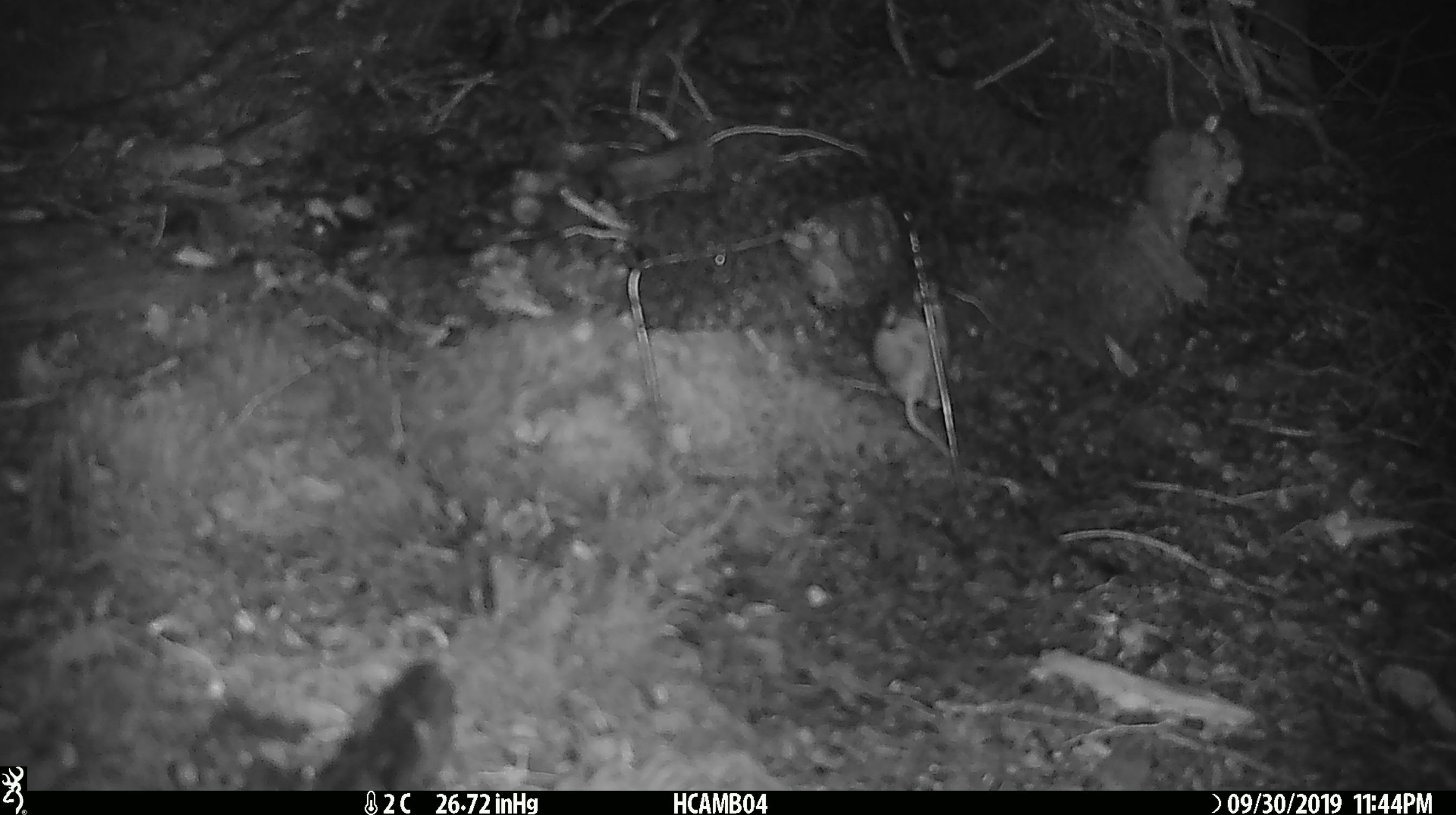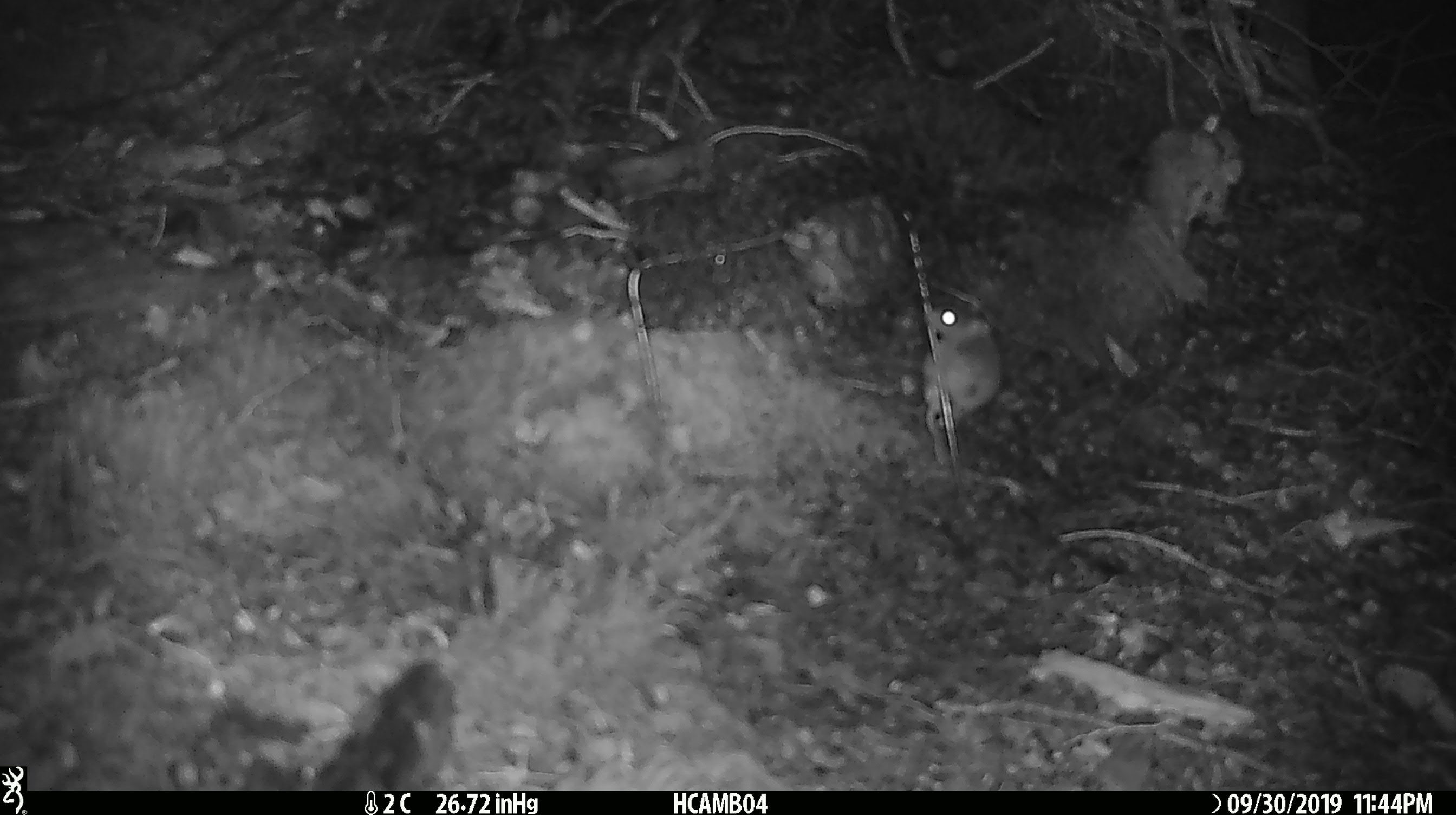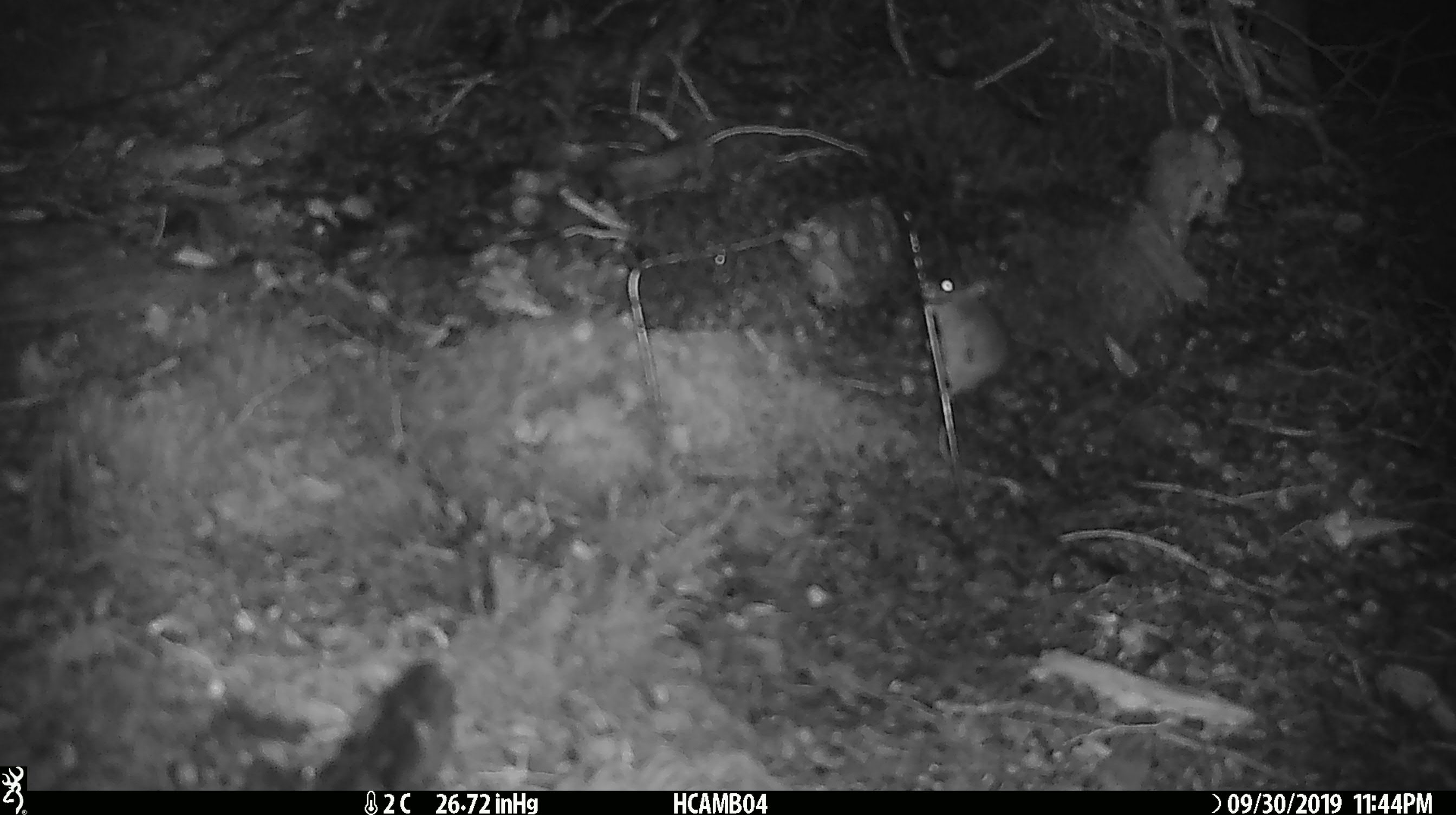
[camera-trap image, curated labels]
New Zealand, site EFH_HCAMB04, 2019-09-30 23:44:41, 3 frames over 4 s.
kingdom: Animalia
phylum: Chordata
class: Mammalia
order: Rodentia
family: Muridae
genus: Mus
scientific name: Mus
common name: mouse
Mouse (Mus).